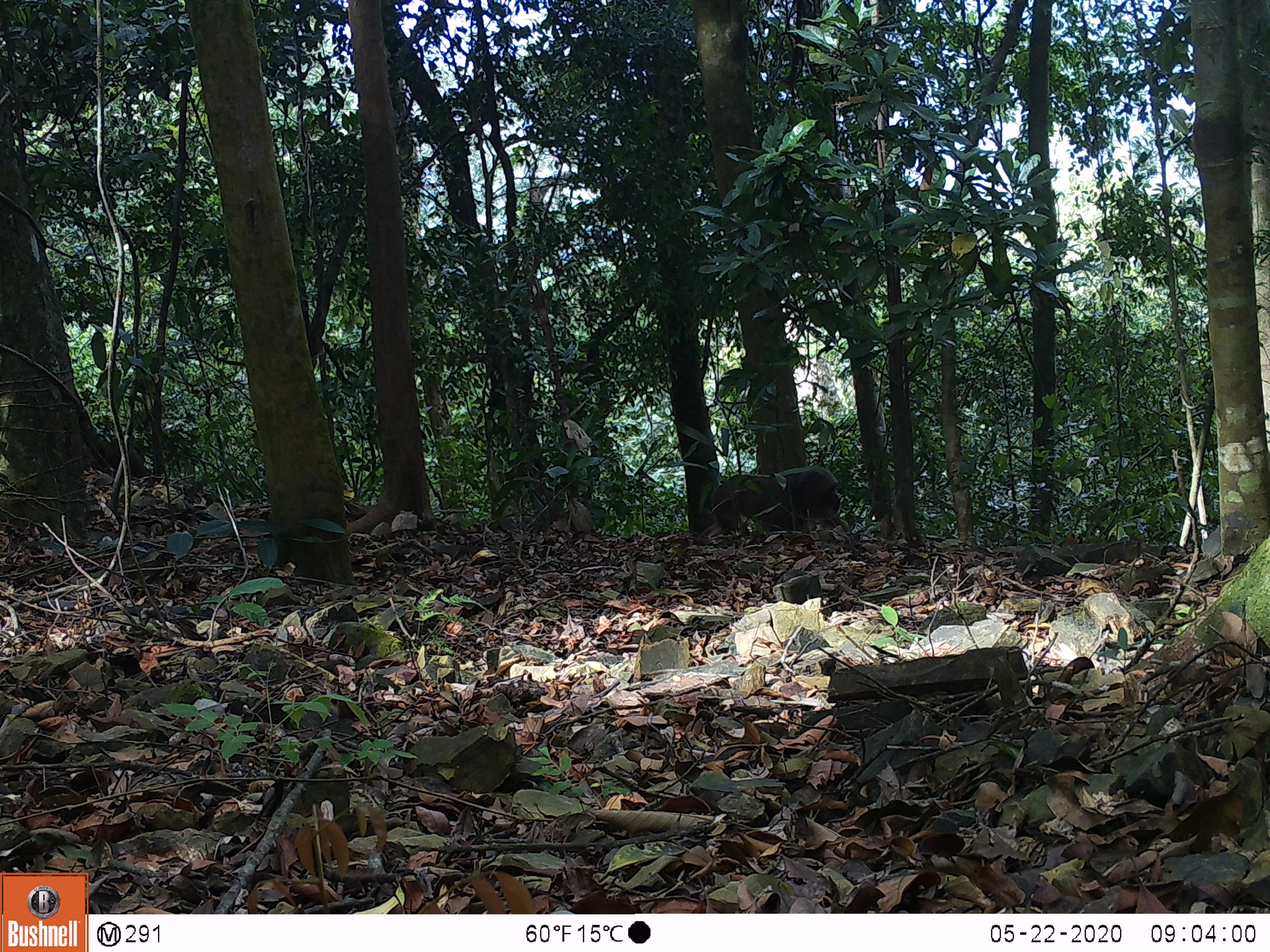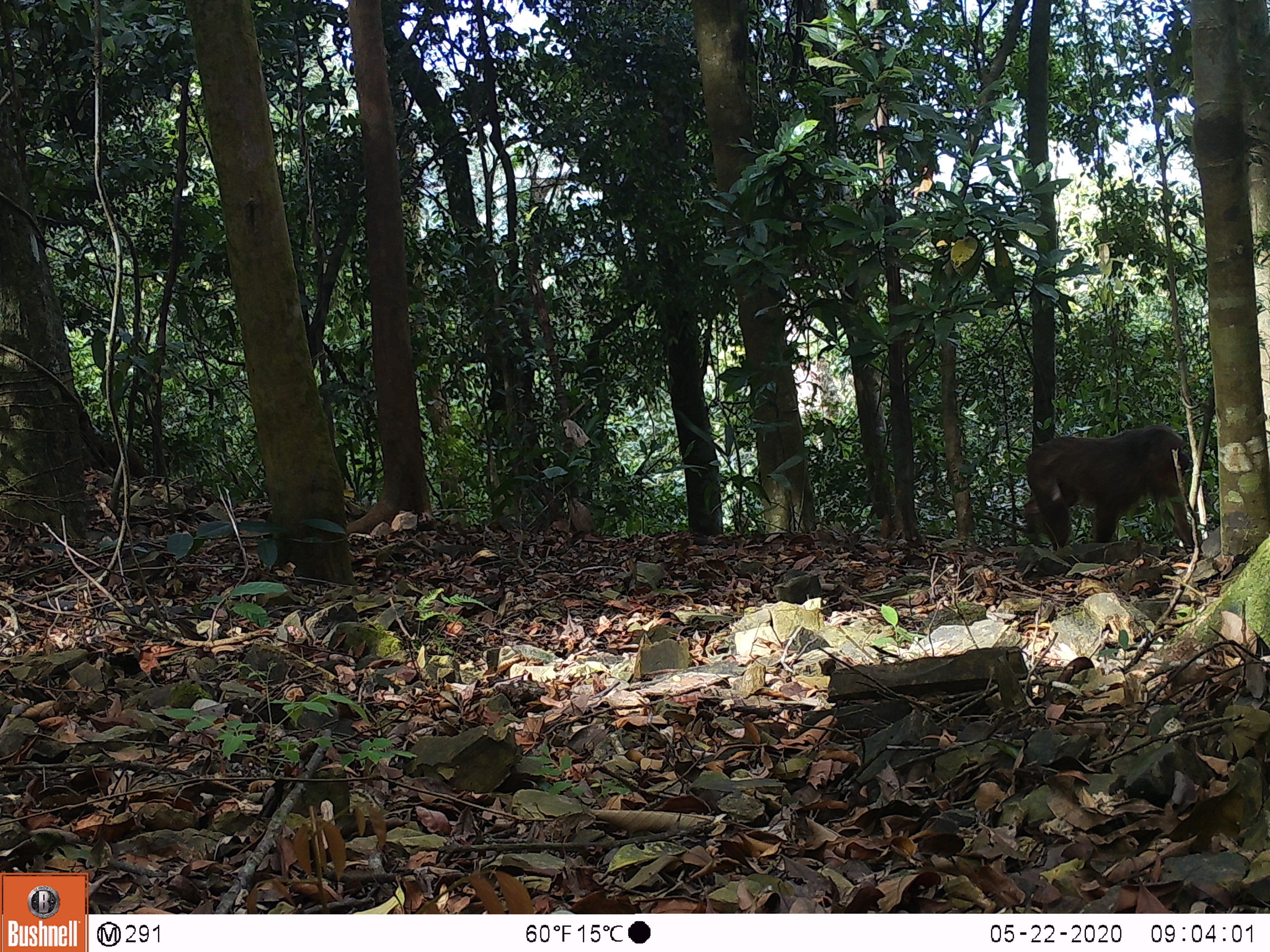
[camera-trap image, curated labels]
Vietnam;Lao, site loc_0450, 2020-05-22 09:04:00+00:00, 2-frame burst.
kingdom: Animalia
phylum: Chordata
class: Mammalia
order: Primates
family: Cercopithecidae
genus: Macaca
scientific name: Macaca arctoides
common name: stump-tailed macaque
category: stump tailed macaque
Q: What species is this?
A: Stump tailed macaque (stump-tailed macaque) (Macaca arctoides).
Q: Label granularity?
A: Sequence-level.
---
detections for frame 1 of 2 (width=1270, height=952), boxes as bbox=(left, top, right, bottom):
stump tailed macaque: bbox=(692, 466, 849, 545)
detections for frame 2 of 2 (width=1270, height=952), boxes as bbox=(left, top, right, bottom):
stump tailed macaque: bbox=(1022, 424, 1194, 554)